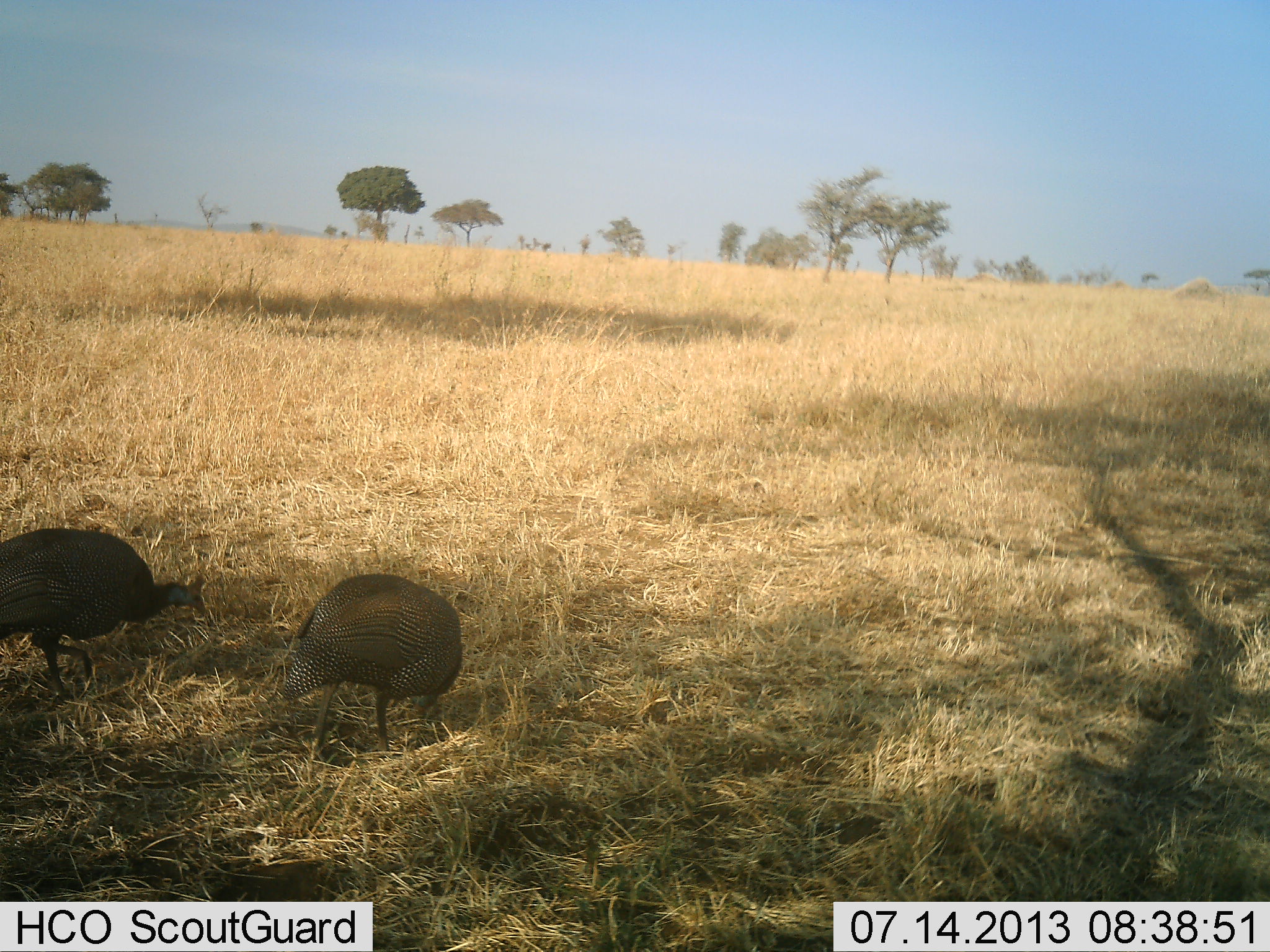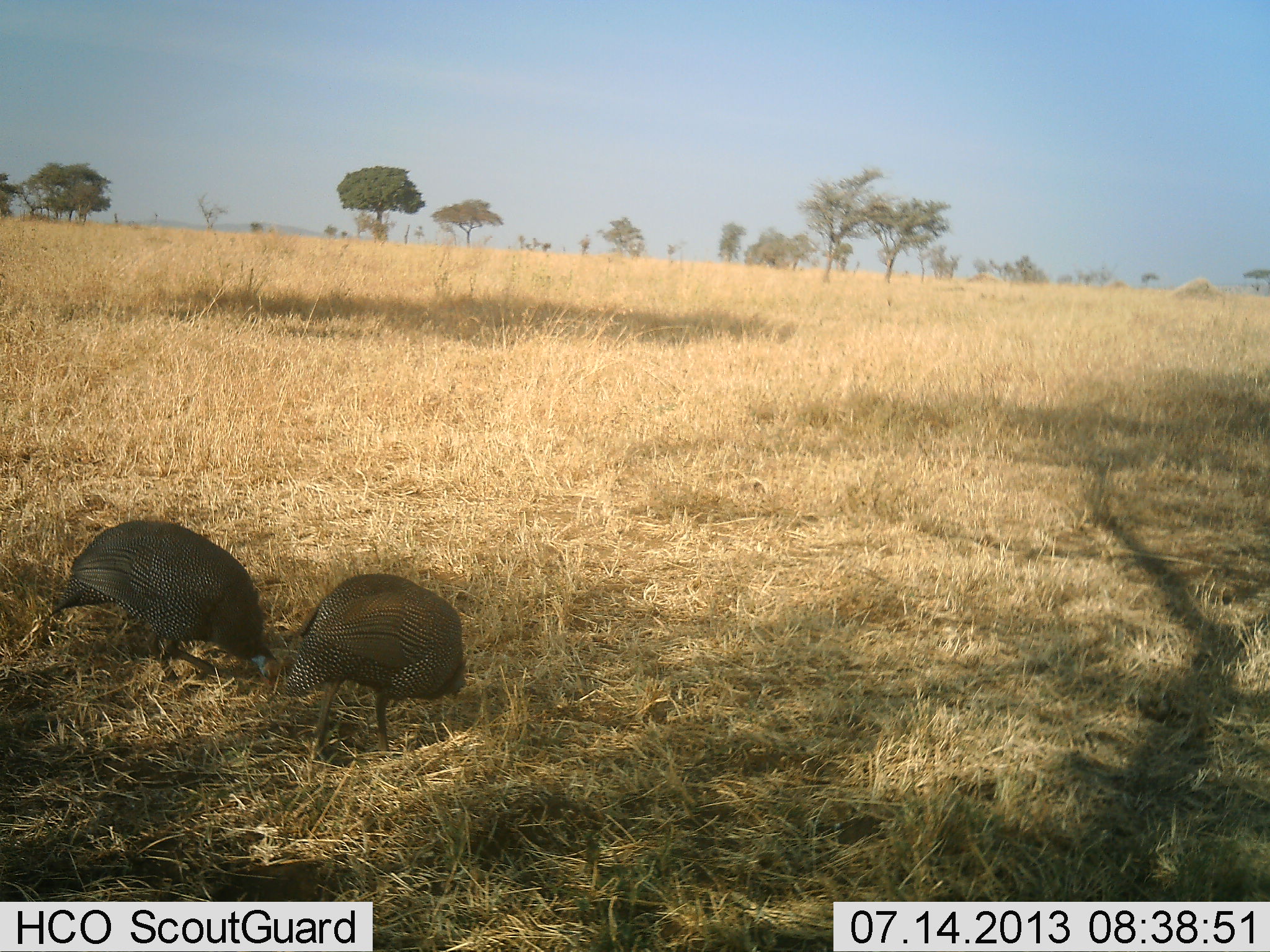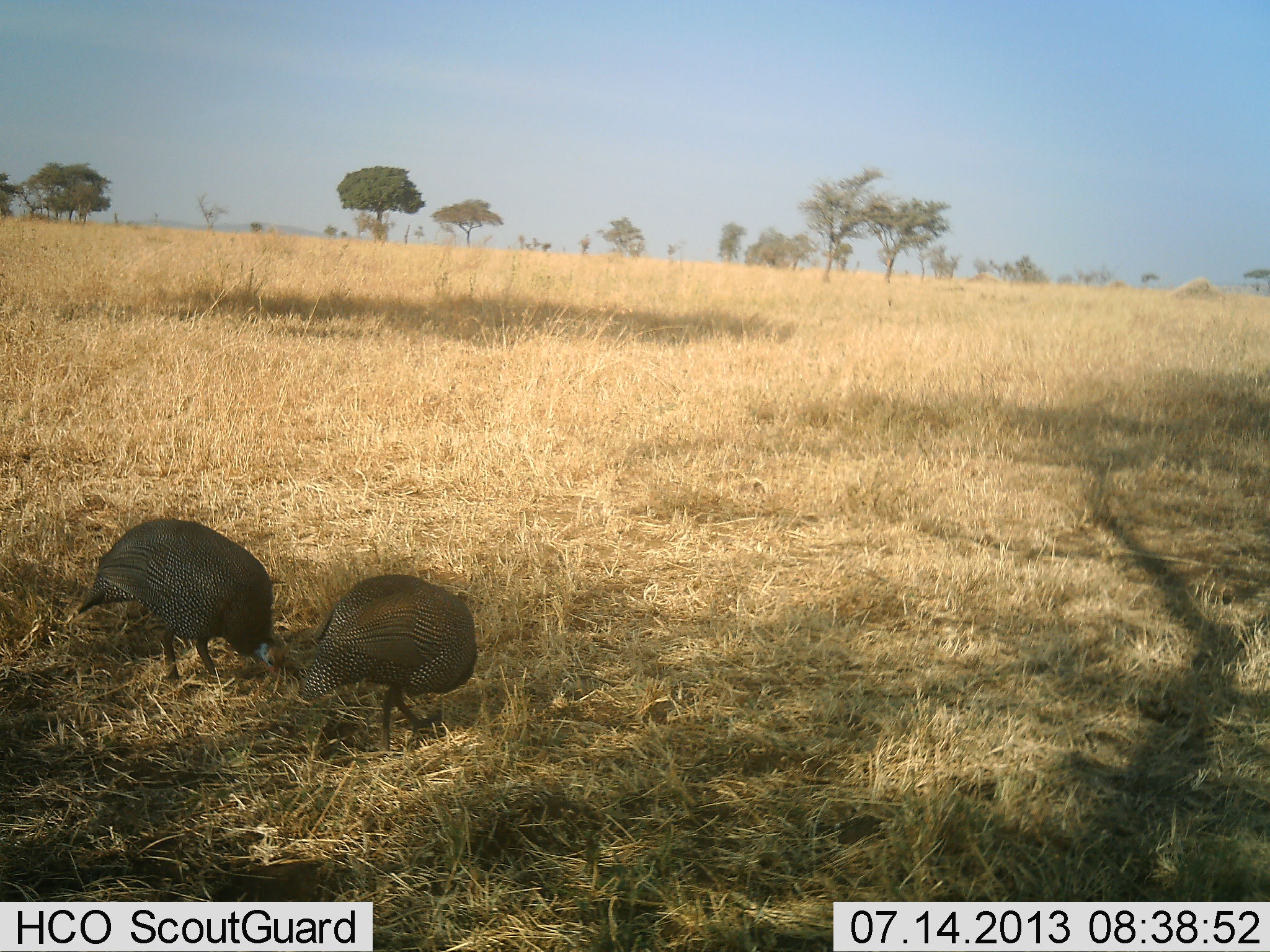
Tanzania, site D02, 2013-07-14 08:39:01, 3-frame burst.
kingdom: Animalia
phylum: Chordata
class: Aves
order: Galliformes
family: Numididae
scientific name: Numididae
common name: guinea fowl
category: guineafowl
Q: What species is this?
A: Guineafowl (guinea fowl) (Numididae).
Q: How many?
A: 2.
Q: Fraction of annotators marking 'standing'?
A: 10%.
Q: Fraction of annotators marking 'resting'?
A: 0%.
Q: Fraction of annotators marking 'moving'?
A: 20%.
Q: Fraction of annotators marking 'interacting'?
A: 0%.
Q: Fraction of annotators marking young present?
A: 0%.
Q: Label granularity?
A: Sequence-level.